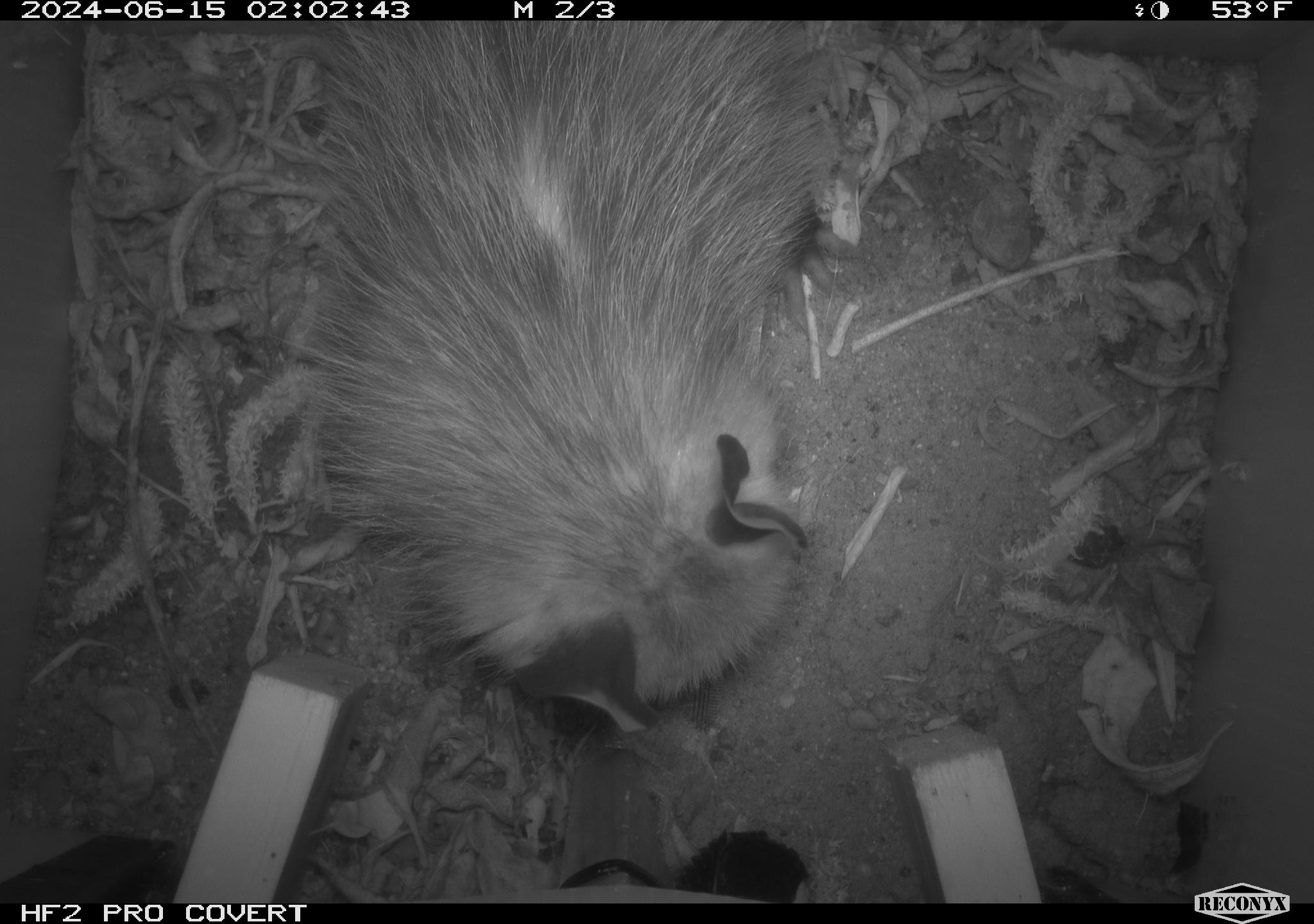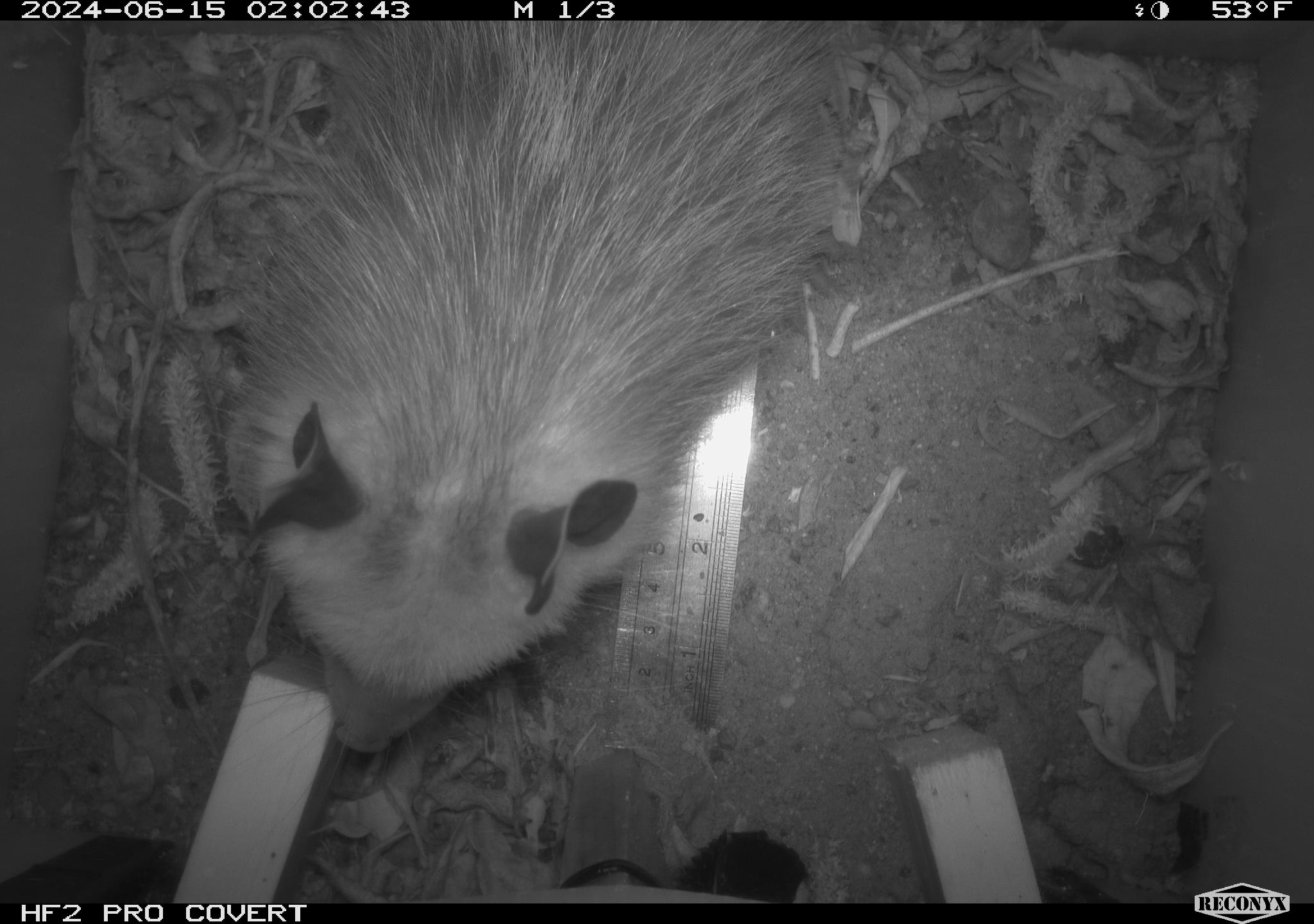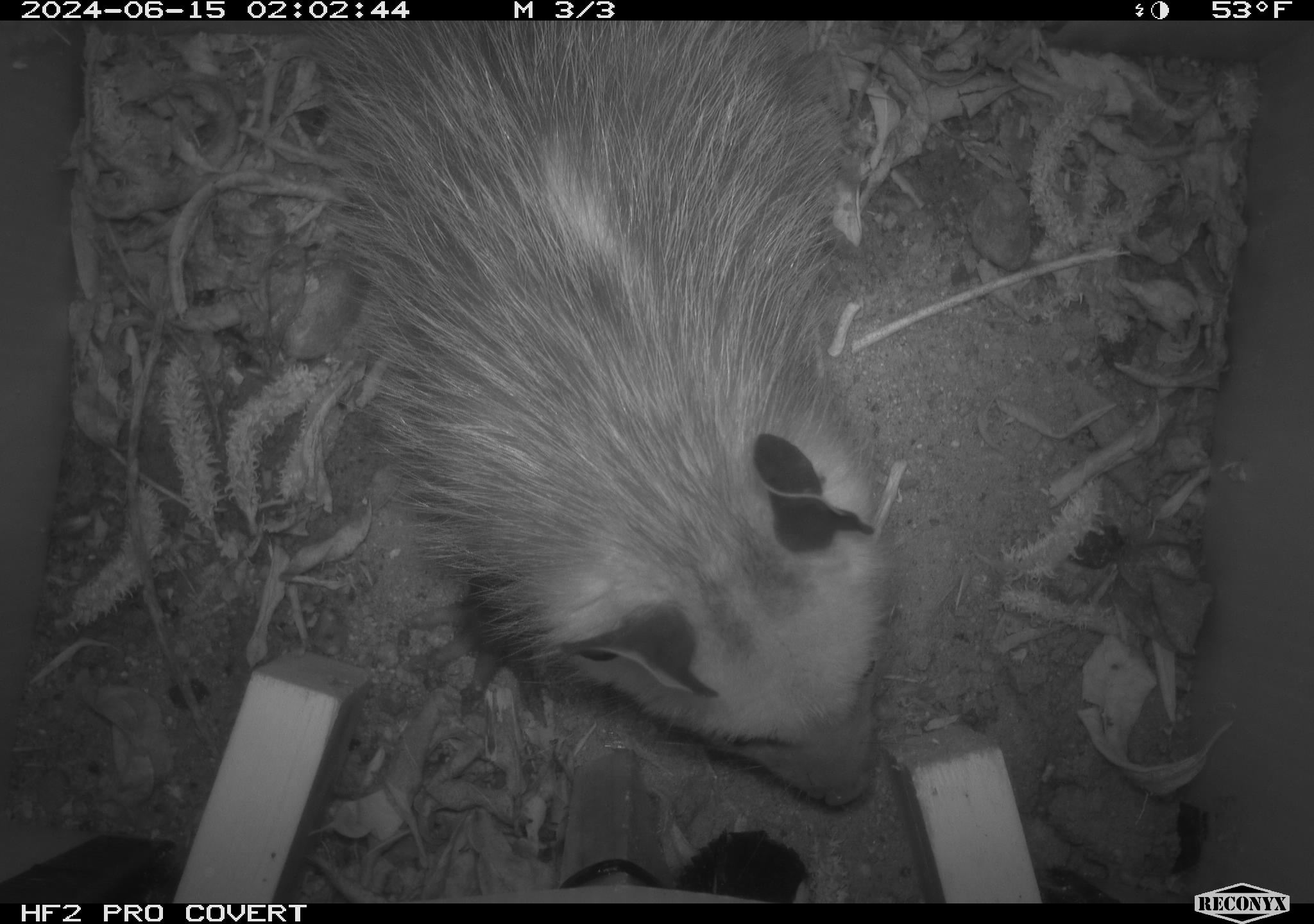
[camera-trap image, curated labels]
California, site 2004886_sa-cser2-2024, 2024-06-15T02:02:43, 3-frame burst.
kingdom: Animalia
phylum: Chordata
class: Mammalia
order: Didelphimorphia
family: Didelphidae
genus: Didelphis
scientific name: Didelphis virginiana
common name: virginia opossum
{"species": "virginia opossum (Didelphis virginiana)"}